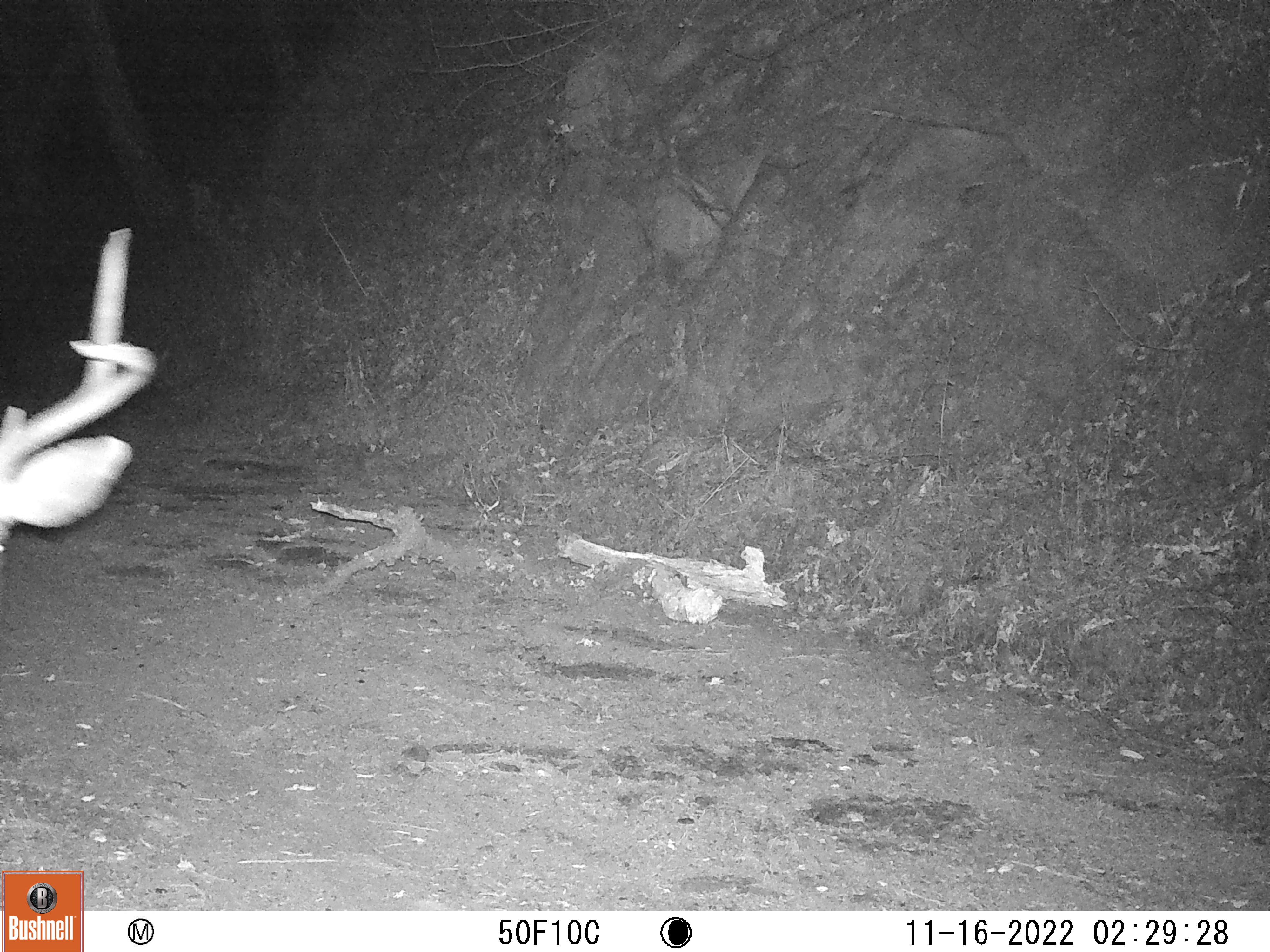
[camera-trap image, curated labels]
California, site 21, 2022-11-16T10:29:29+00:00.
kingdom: Animalia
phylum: Chordata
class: Mammalia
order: Artiodactyla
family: Cervidae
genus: Odocoileus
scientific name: Odocoileus hemionus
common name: mule deer